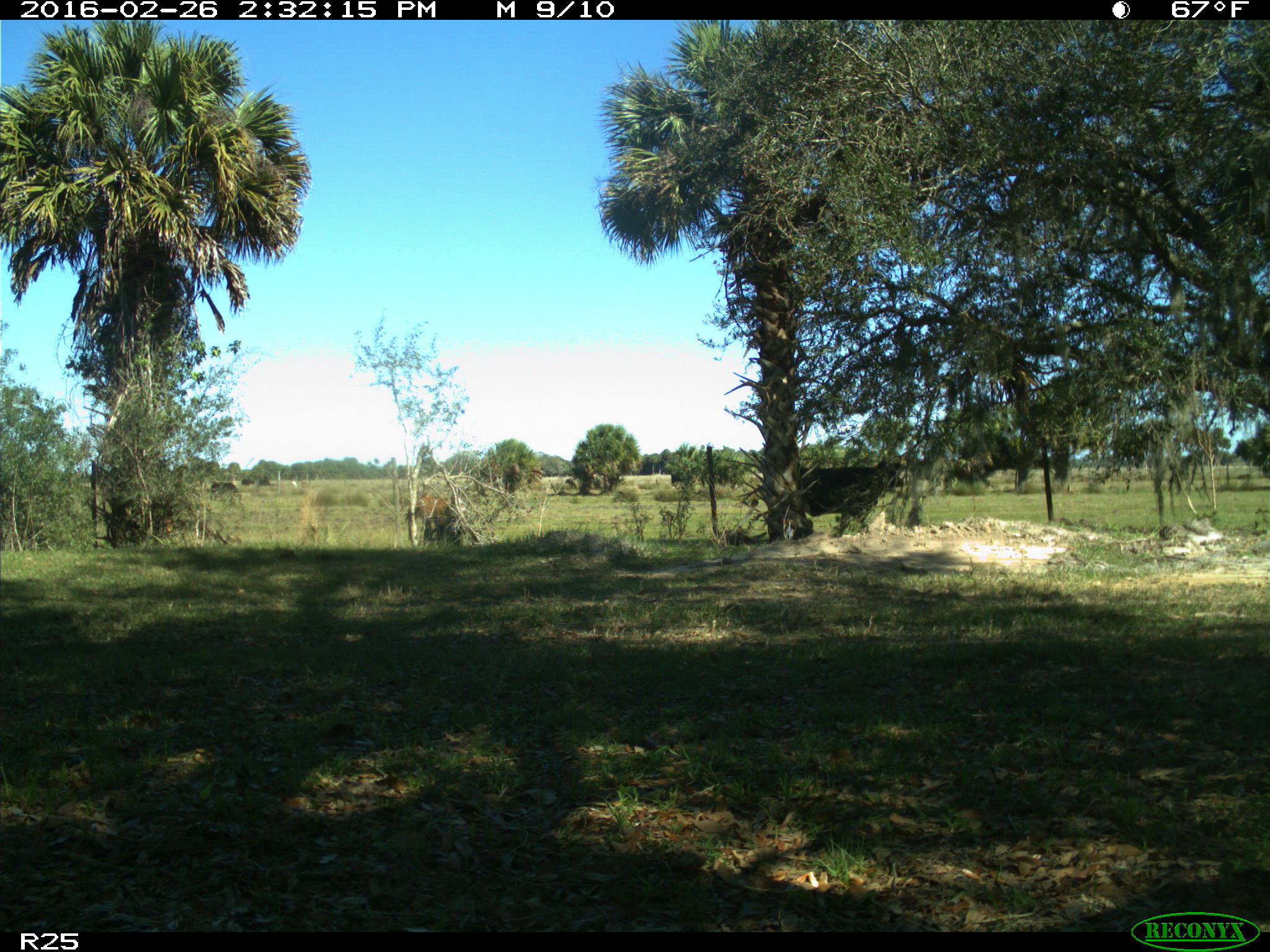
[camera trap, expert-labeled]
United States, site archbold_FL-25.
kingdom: Animalia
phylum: Chordata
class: Mammalia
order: Artiodactyla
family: Bovidae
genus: Bos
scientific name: Bos taurus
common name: domestic cow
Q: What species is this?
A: Bos taurus (domestic cow).